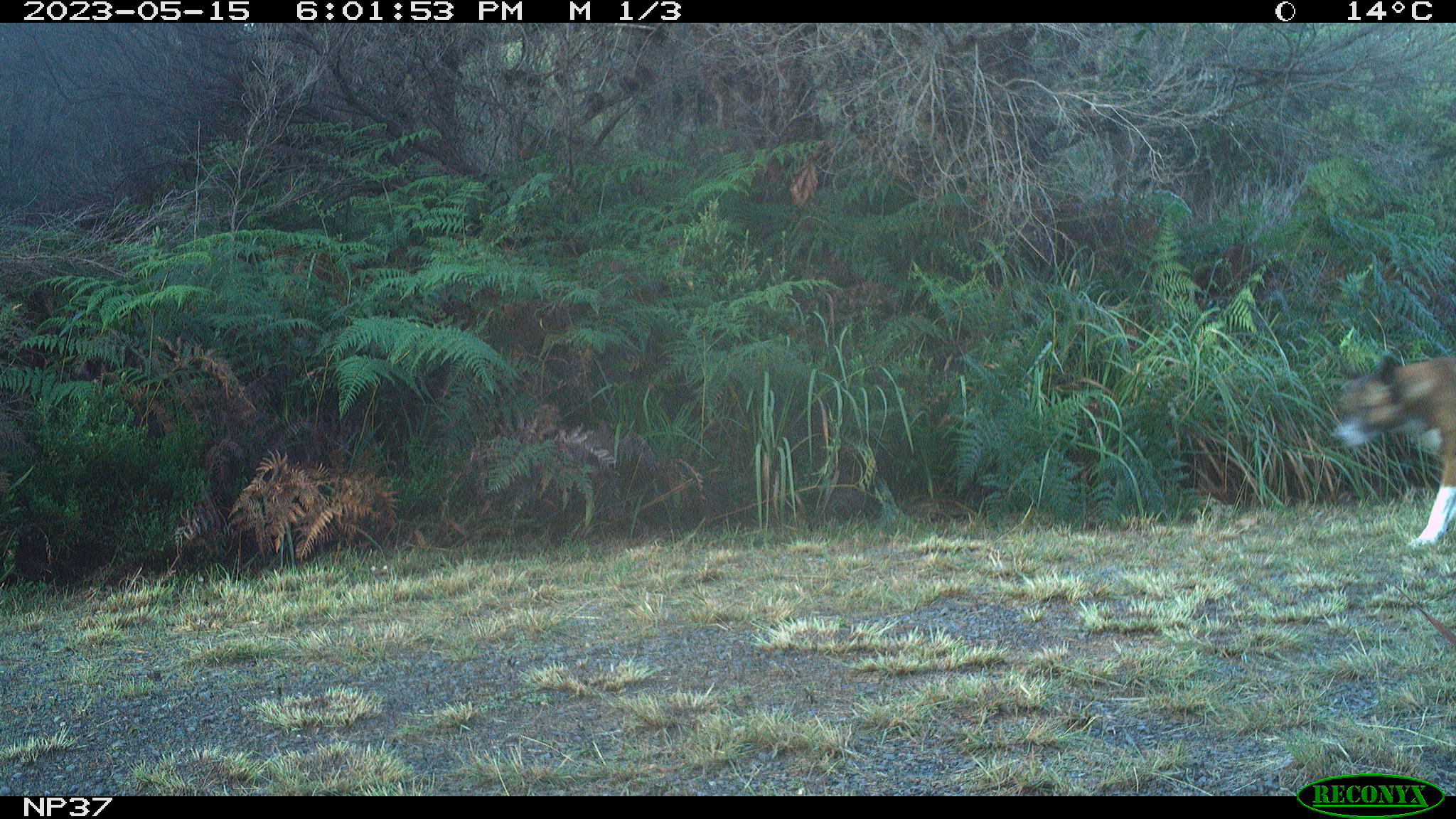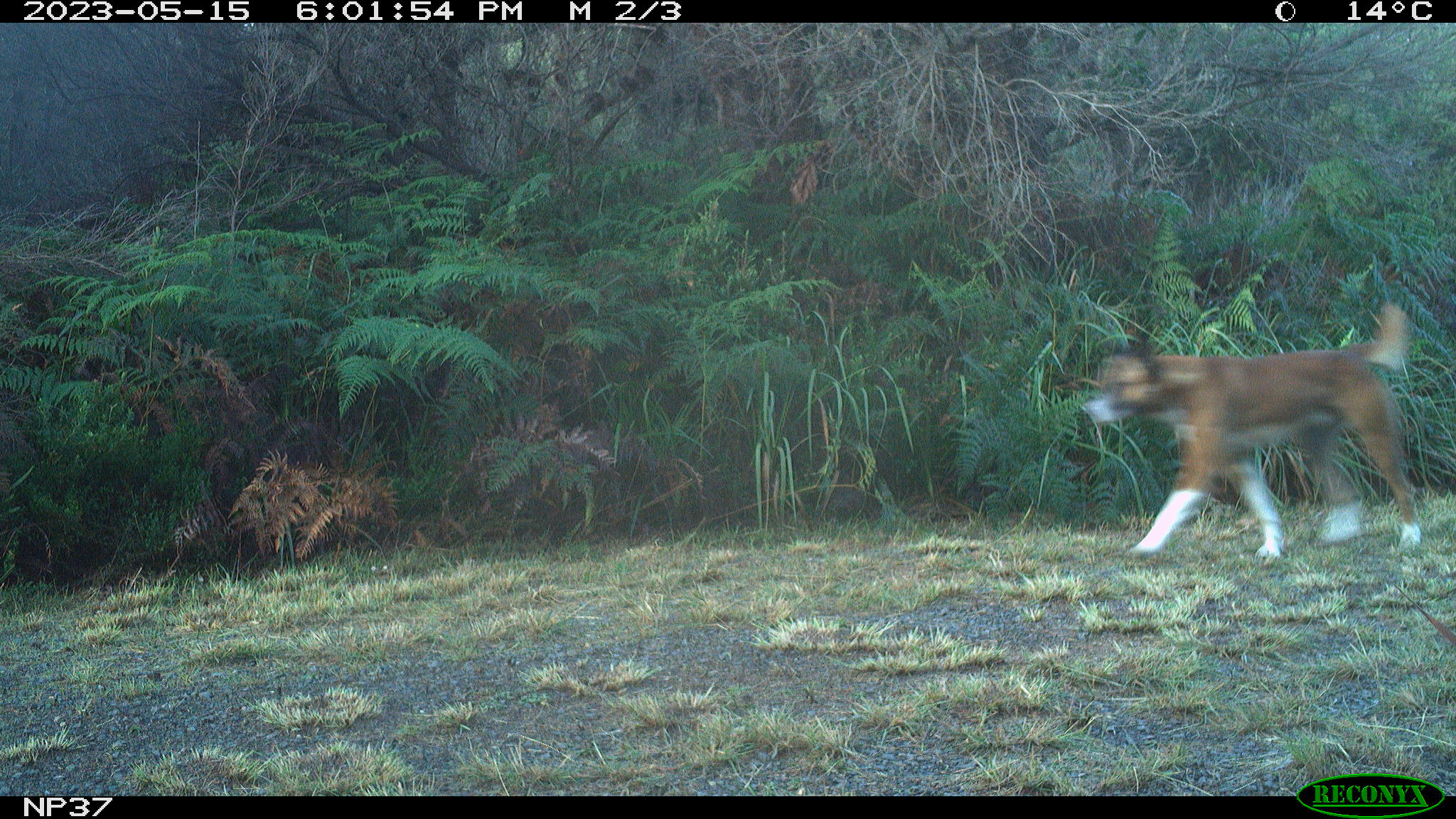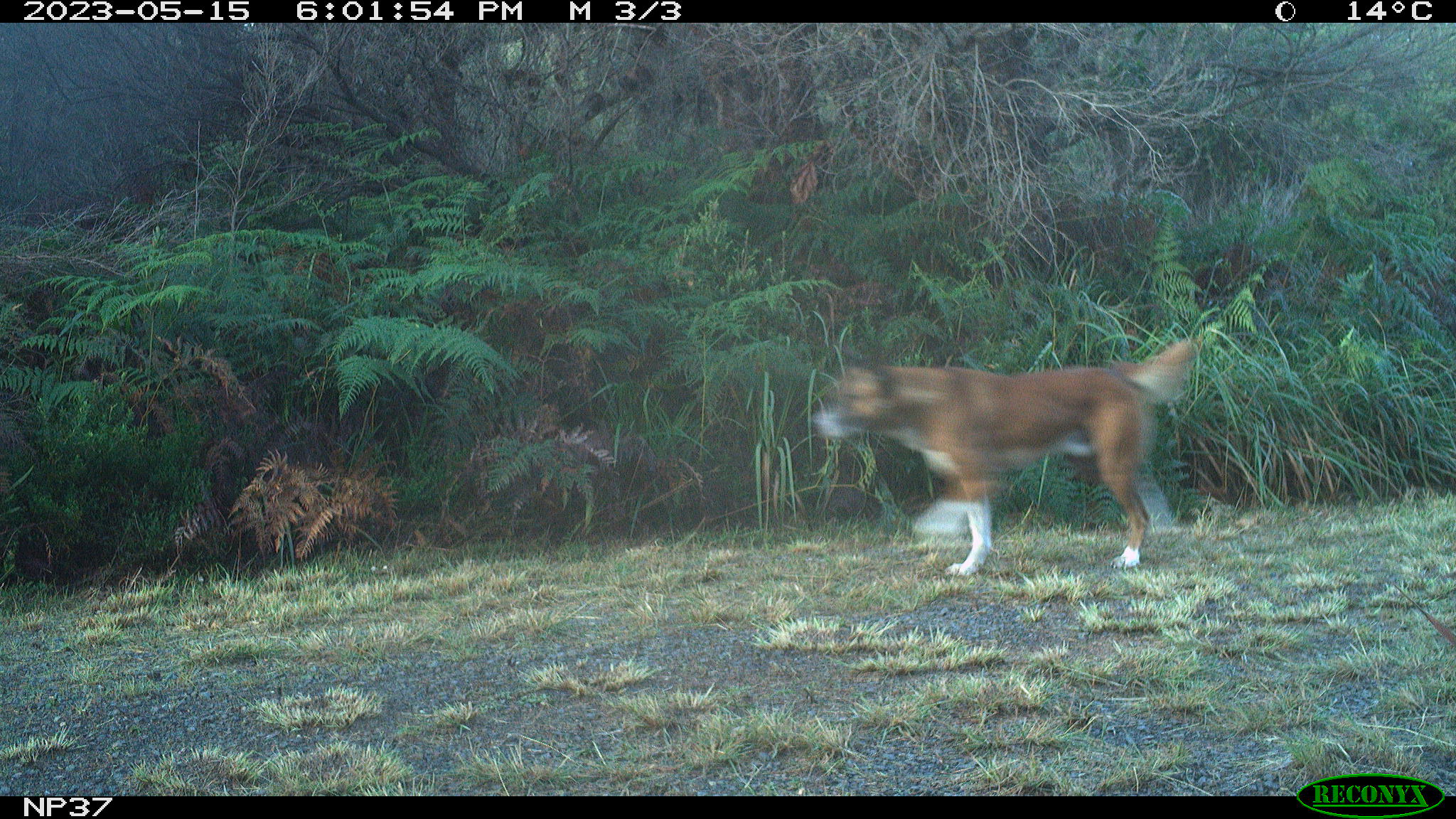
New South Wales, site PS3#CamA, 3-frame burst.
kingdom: Animalia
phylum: Chordata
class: Mammalia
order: Carnivora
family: Canidae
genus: Canis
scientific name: Canis familiaris dingo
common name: dingo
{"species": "dingo (Canis familiaris dingo)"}